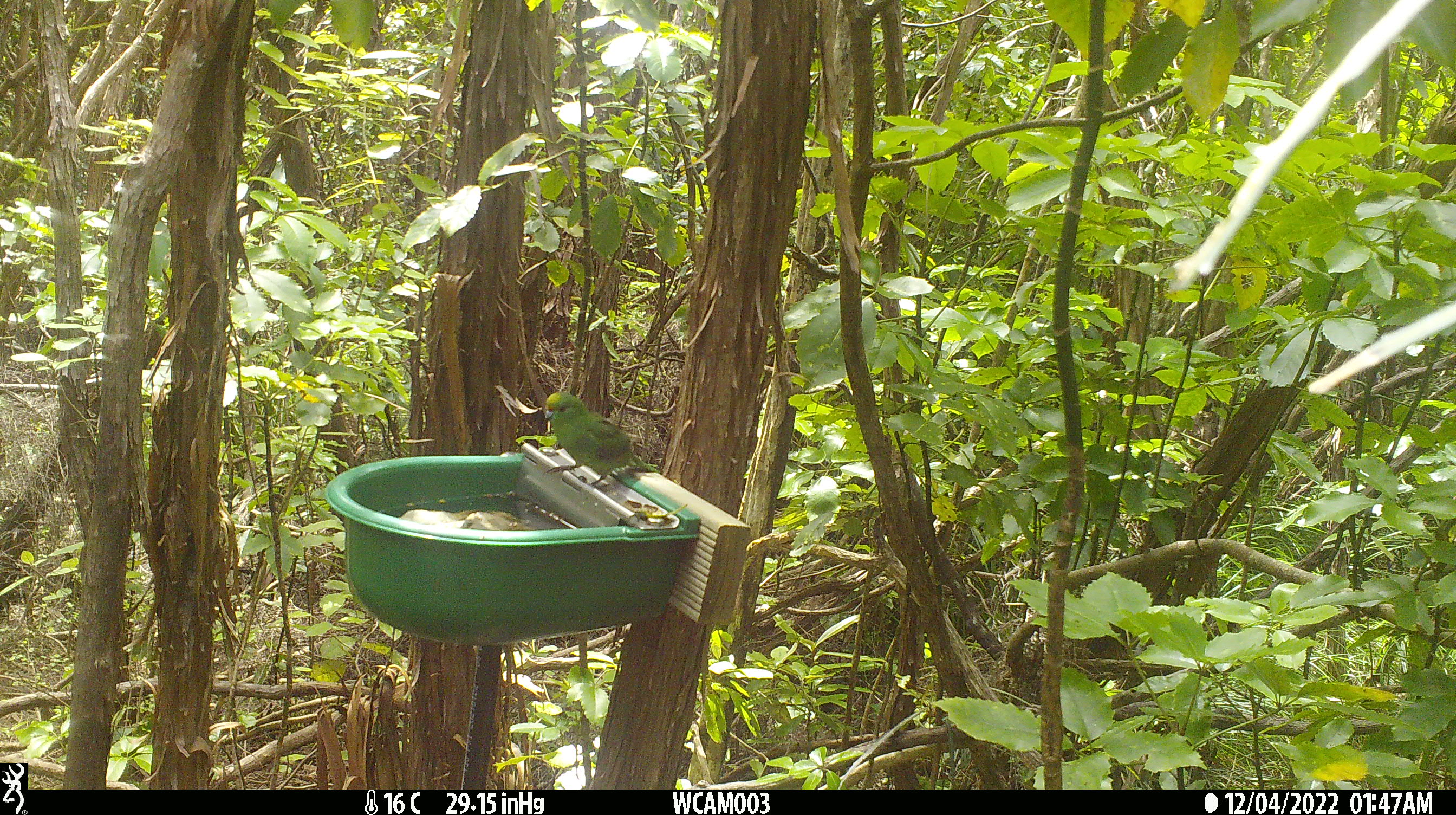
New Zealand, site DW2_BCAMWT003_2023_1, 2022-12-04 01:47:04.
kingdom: Animalia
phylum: Chordata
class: Aves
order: Psittaciformes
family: Psittaculidae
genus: Cyanoramphus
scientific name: Cyanoramphus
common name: parakeet